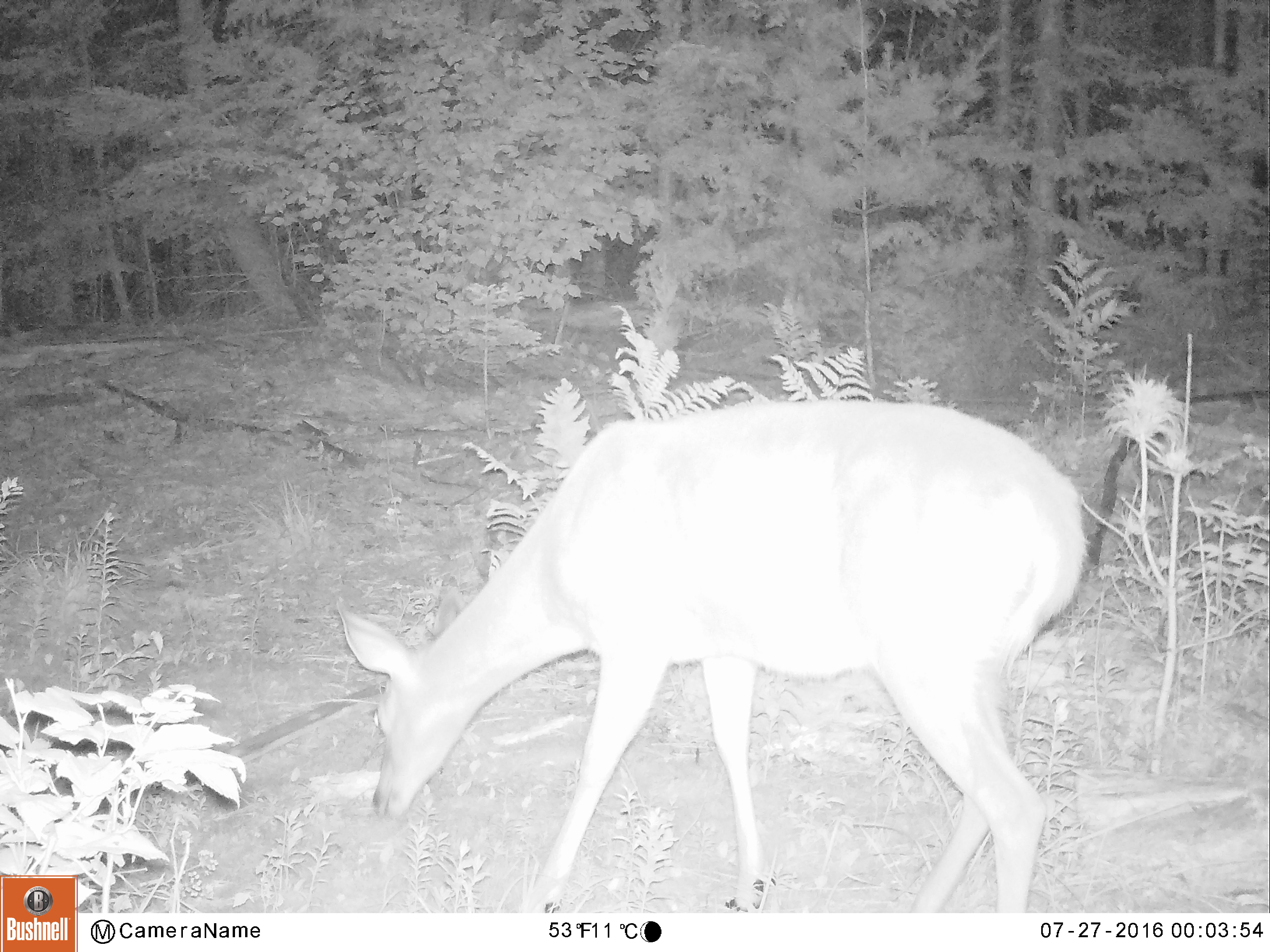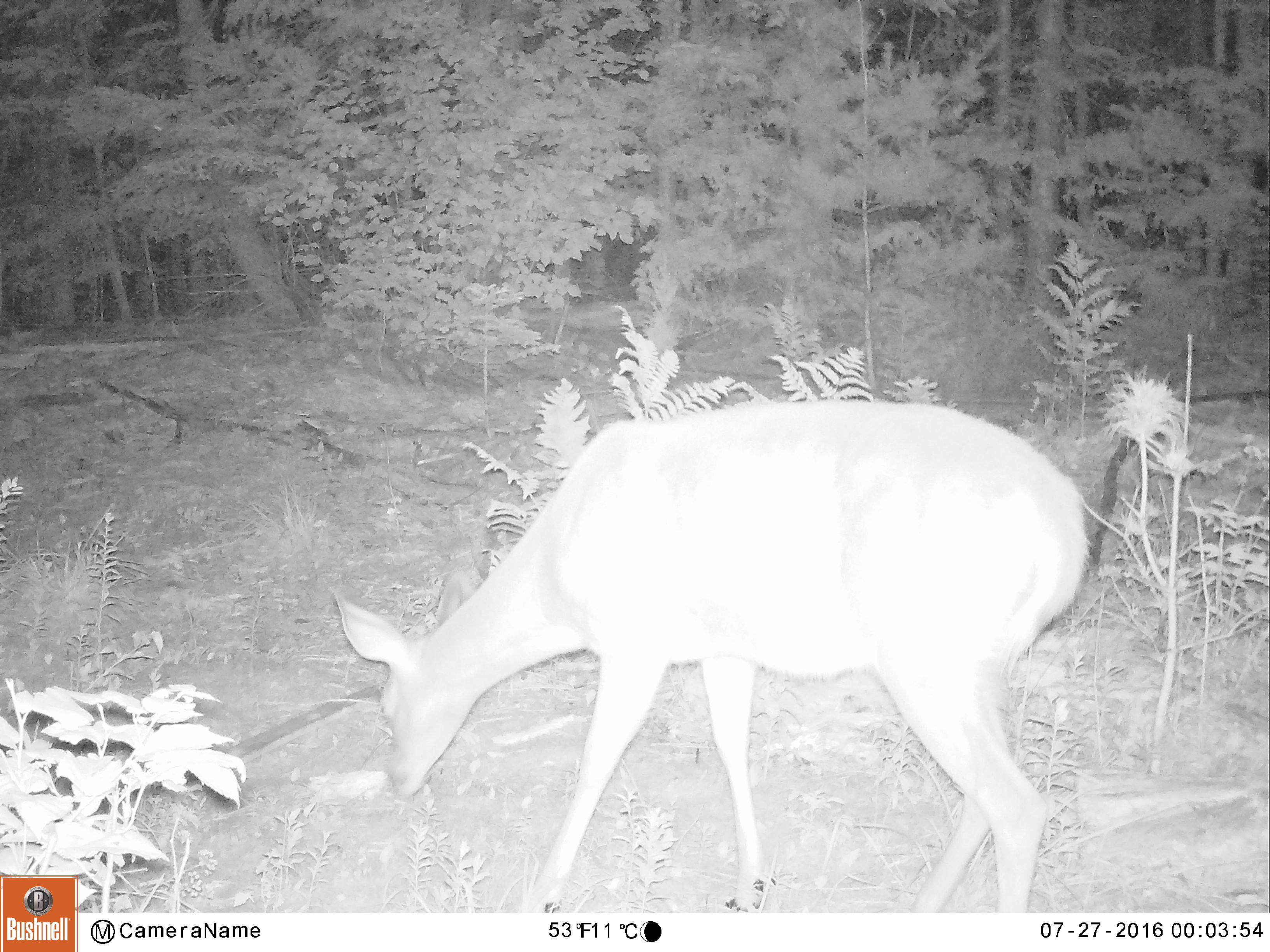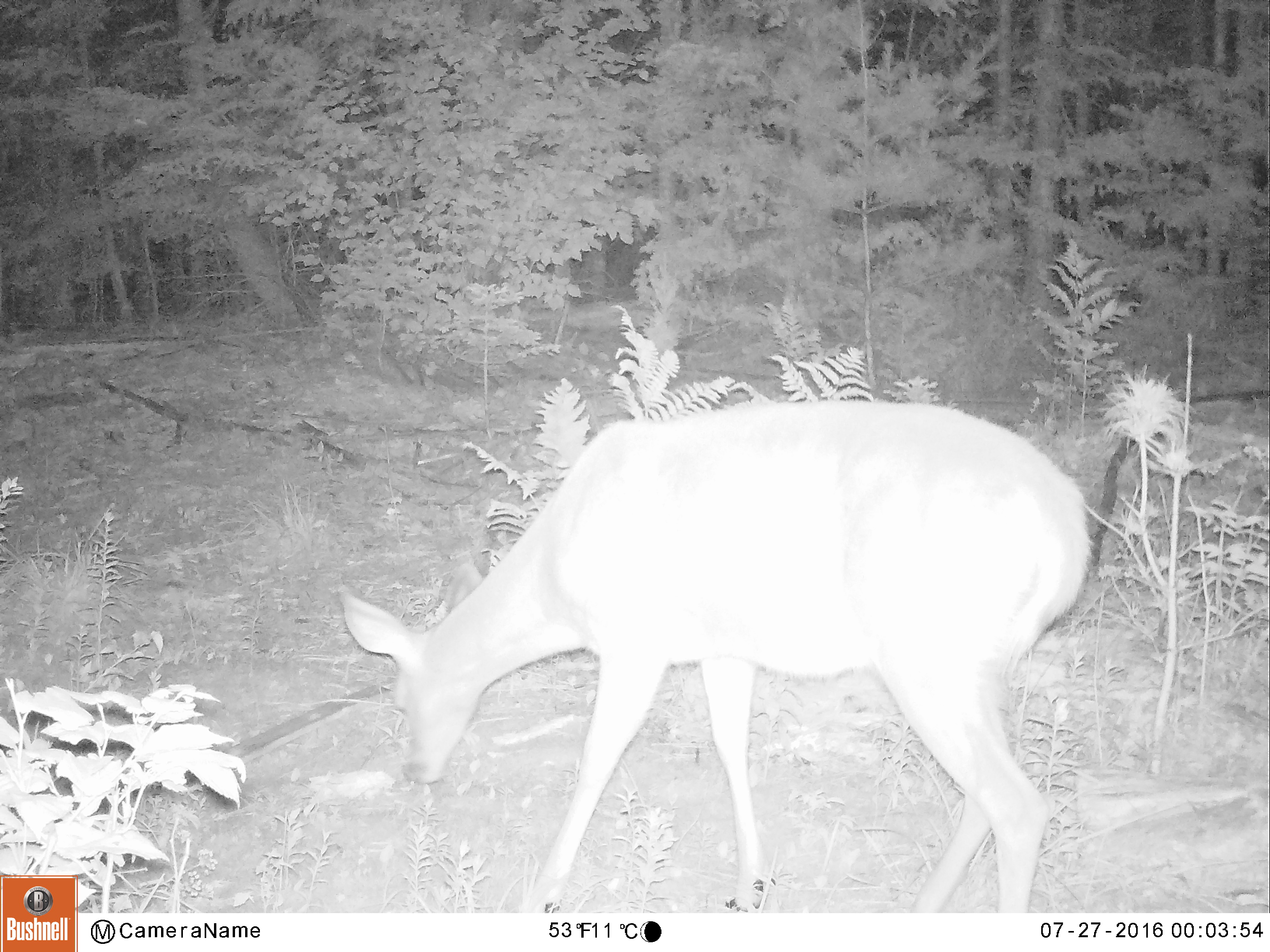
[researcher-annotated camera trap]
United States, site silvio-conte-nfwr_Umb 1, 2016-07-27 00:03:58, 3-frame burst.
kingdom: Animalia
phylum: Chordata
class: Mammalia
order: Artiodactyla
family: Cervidae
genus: Odocoileus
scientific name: Odocoileus virginianus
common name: white-tailed deer